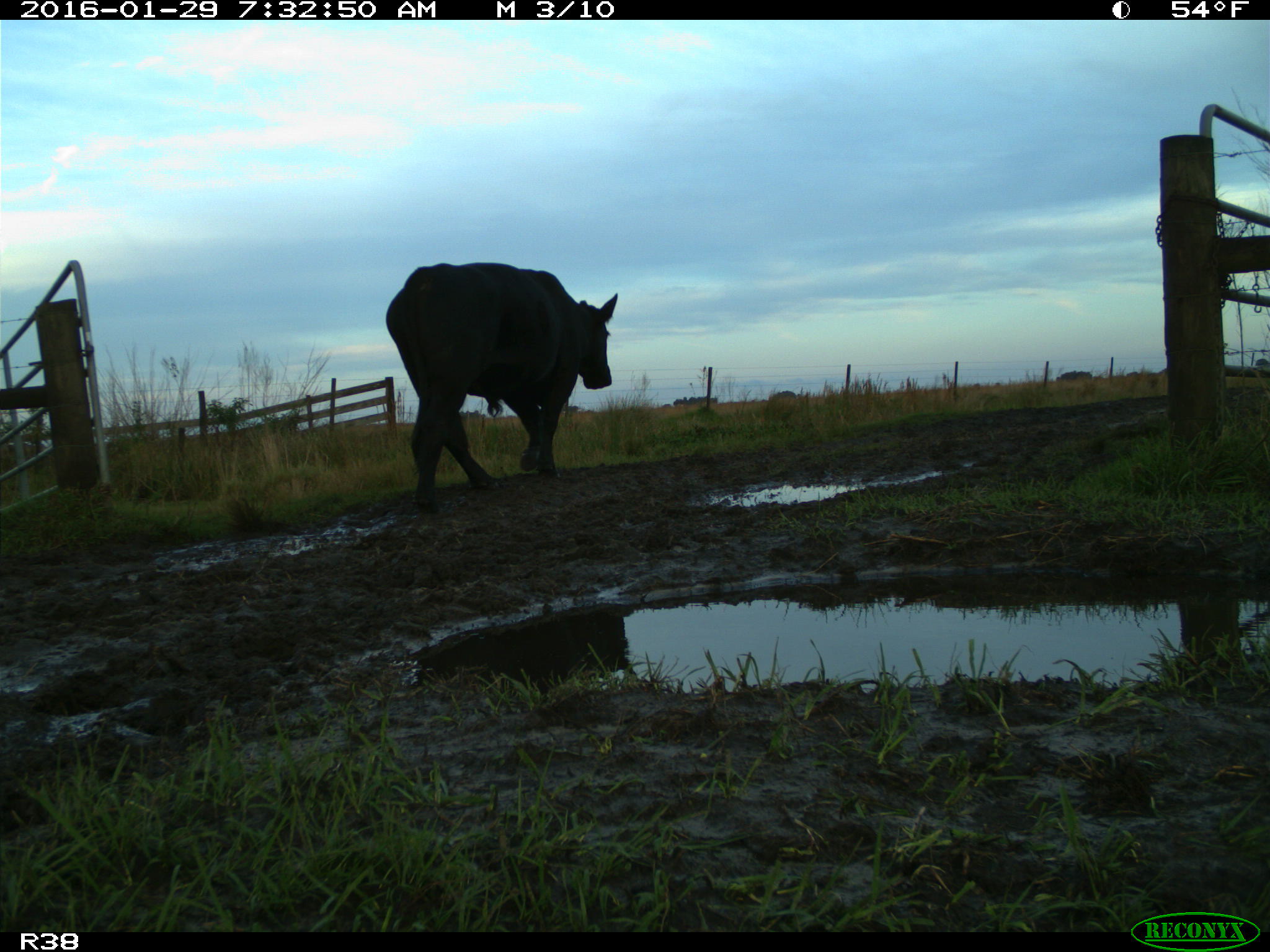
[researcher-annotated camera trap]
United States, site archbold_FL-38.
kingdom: Animalia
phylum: Chordata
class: Mammalia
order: Artiodactyla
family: Bovidae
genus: Bos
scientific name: Bos taurus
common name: domestic cow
Bos taurus (domestic cow).